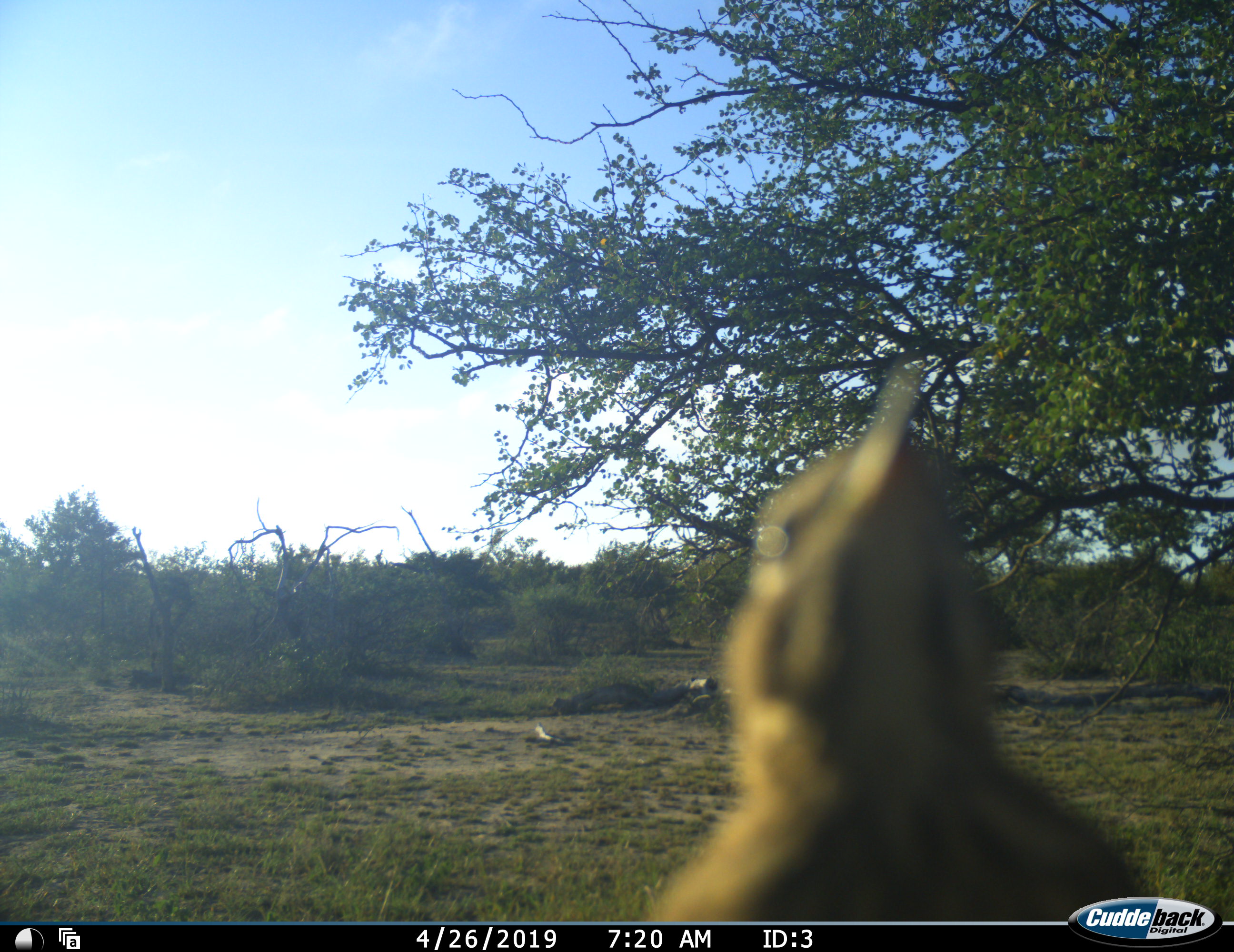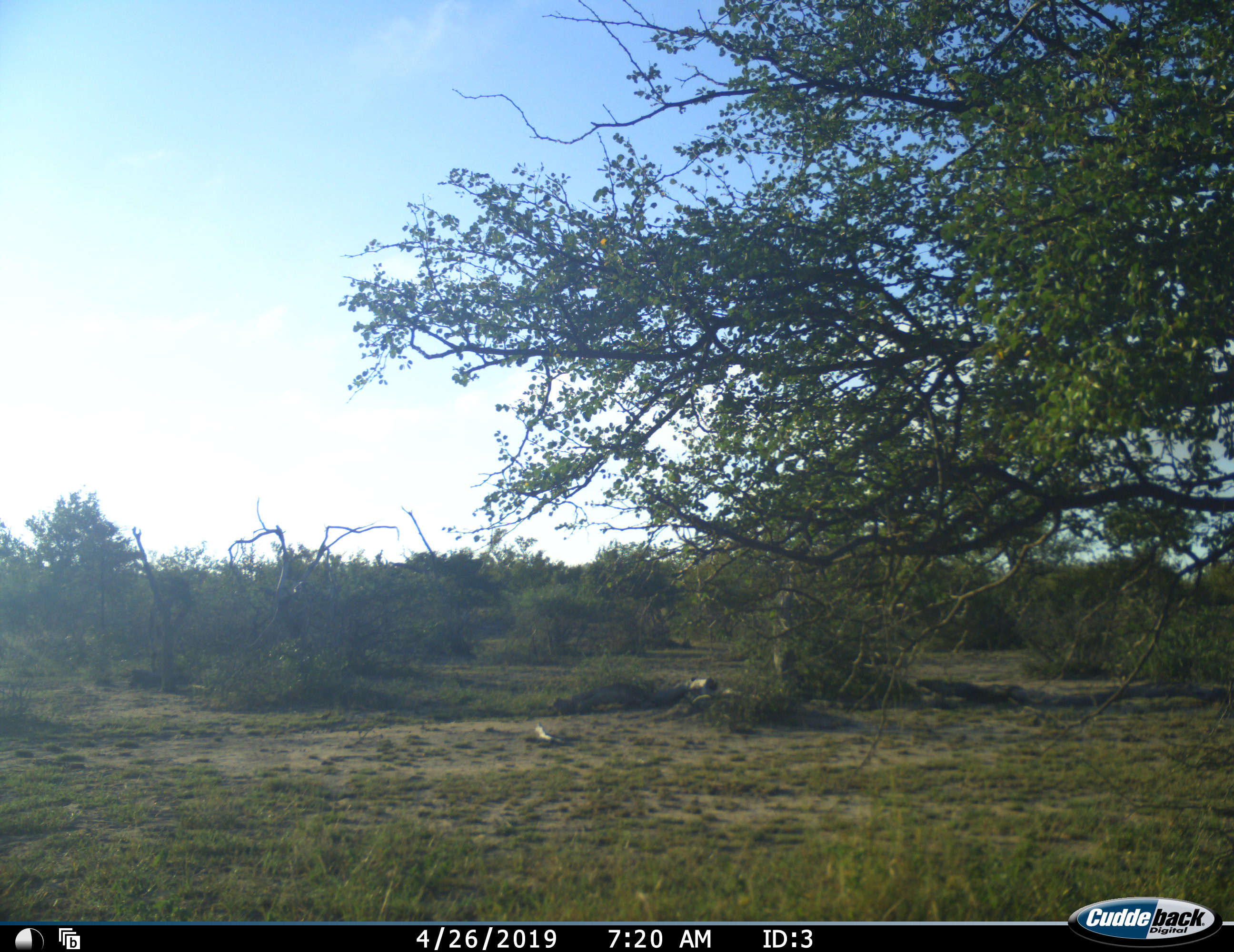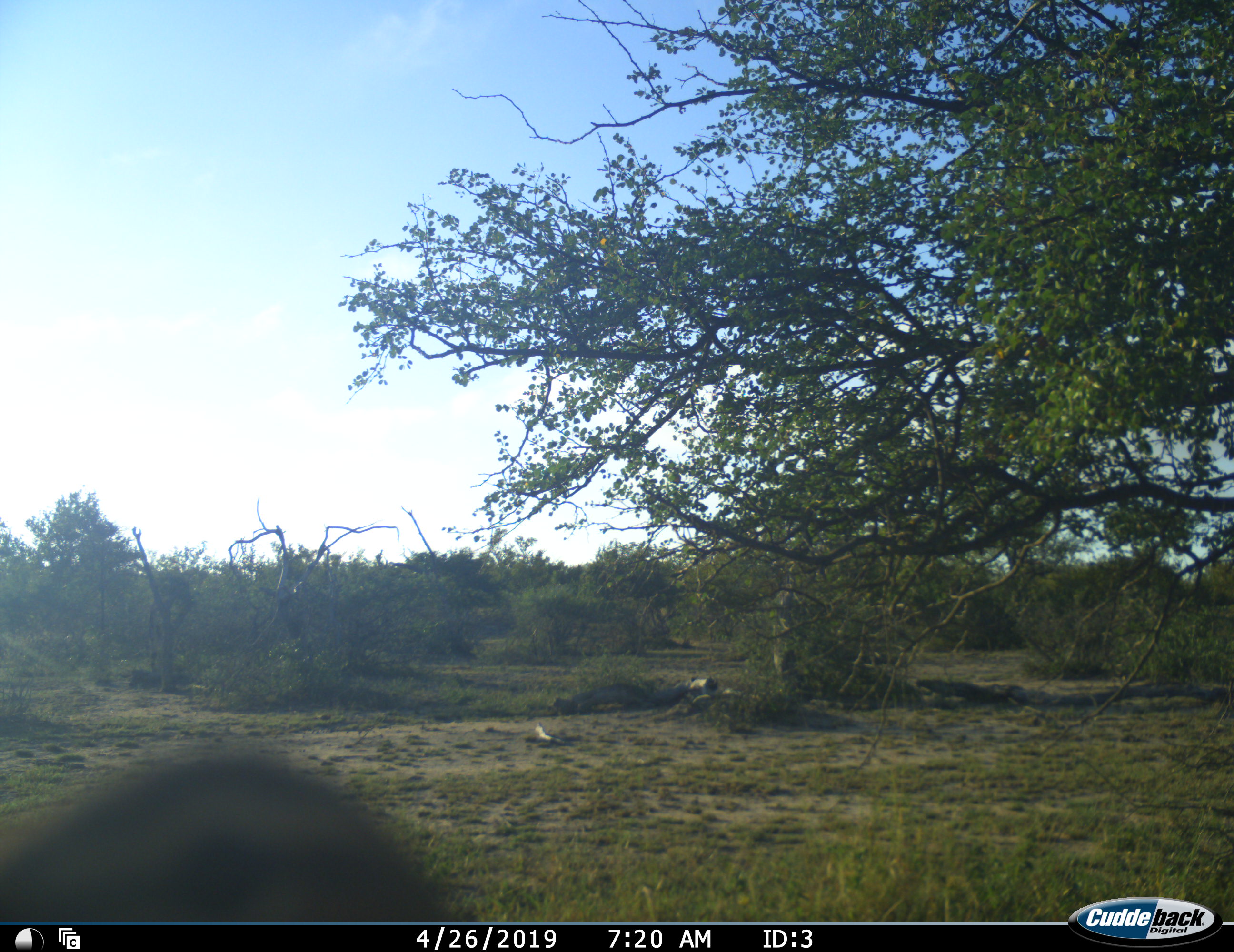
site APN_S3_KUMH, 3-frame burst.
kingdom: Animalia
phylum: Chordata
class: Aves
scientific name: Aves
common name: bird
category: birdother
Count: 1.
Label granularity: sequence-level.